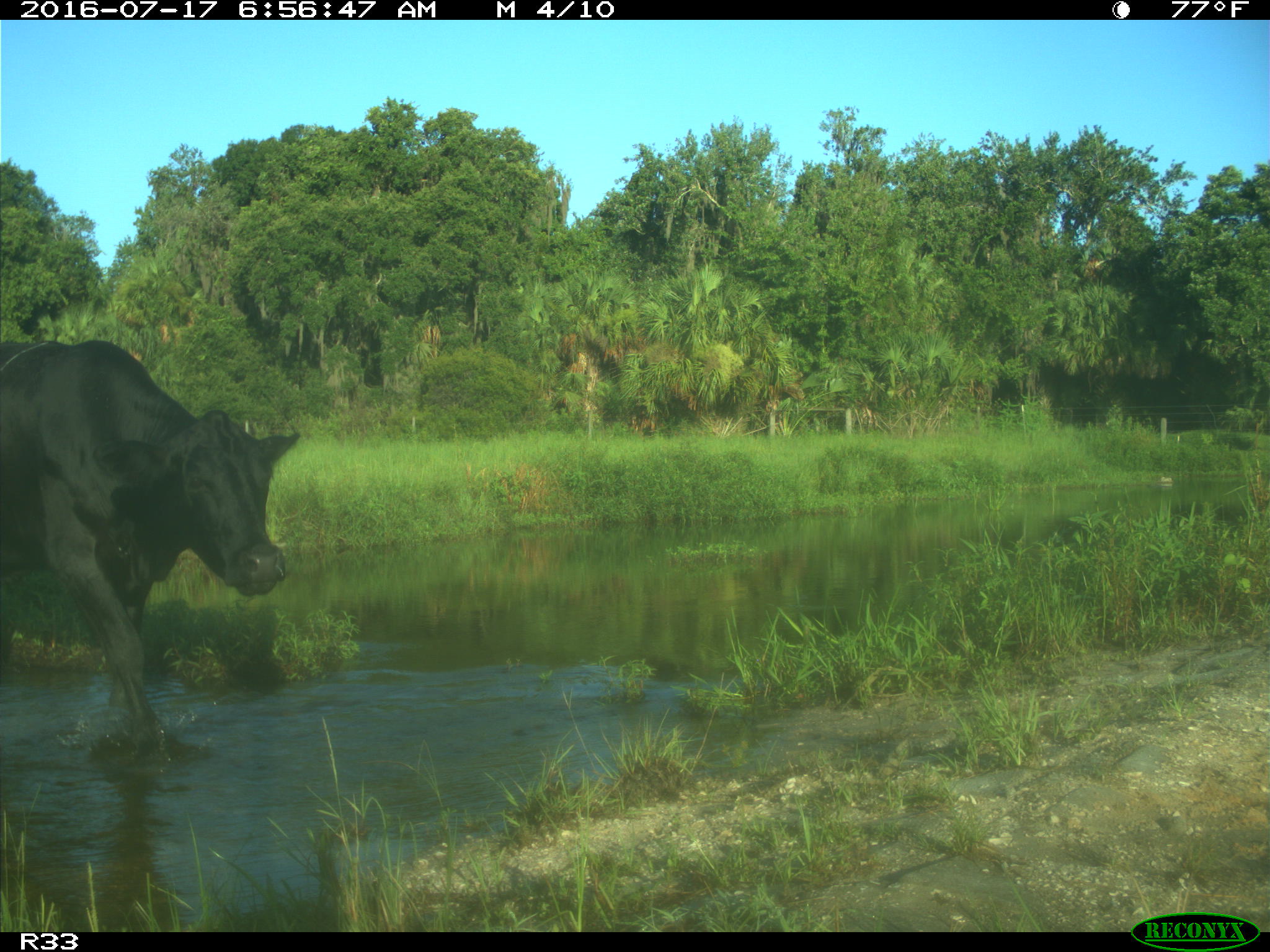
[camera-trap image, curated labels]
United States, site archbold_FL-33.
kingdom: Animalia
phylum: Chordata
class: Mammalia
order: Artiodactyla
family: Bovidae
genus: Bos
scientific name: Bos taurus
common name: domestic cow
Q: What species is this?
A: Bos taurus (domestic cow).